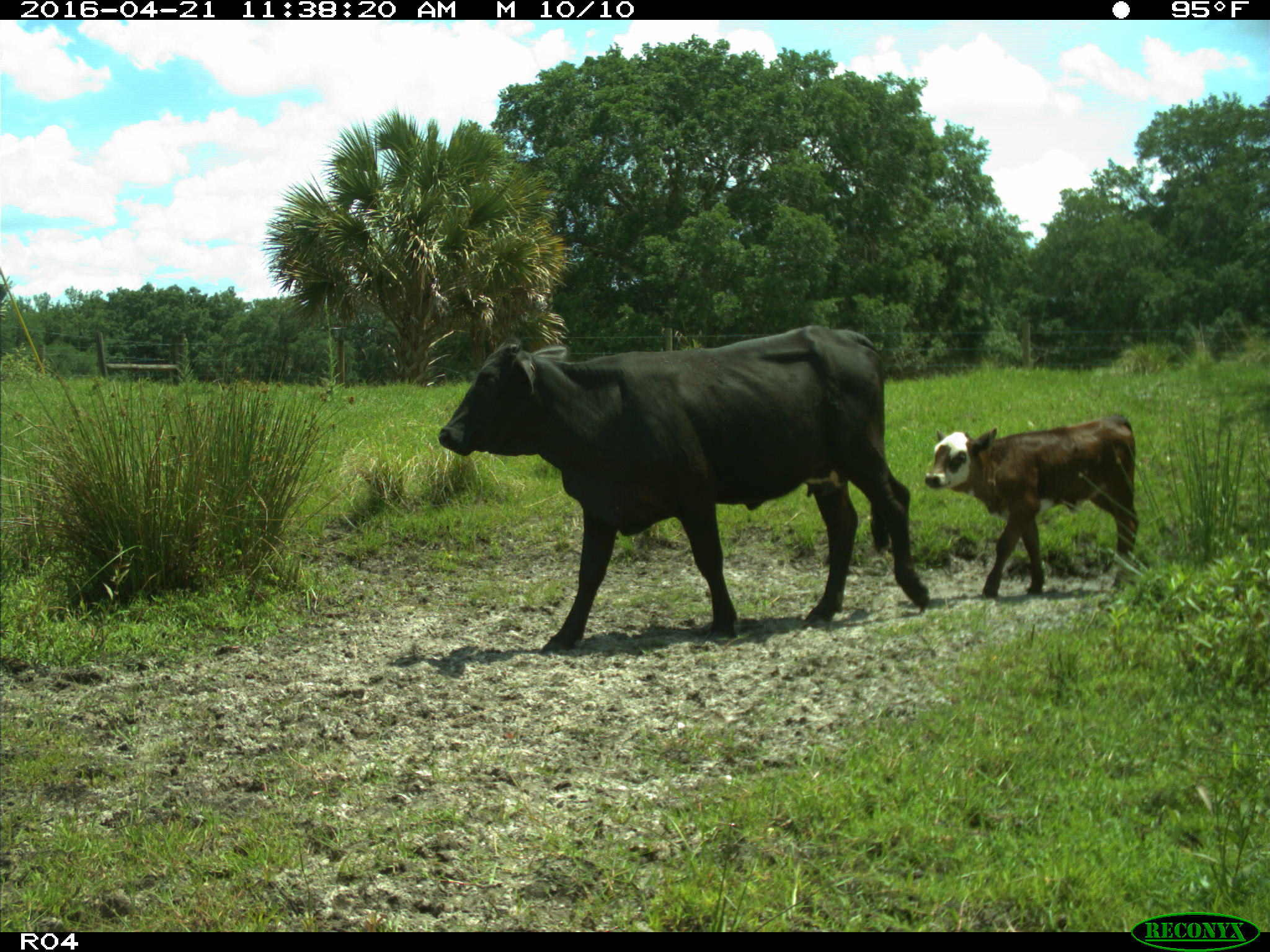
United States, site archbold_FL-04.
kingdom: Animalia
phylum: Chordata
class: Mammalia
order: Artiodactyla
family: Bovidae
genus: Bos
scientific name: Bos taurus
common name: domestic cow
Bos taurus (domestic cow).